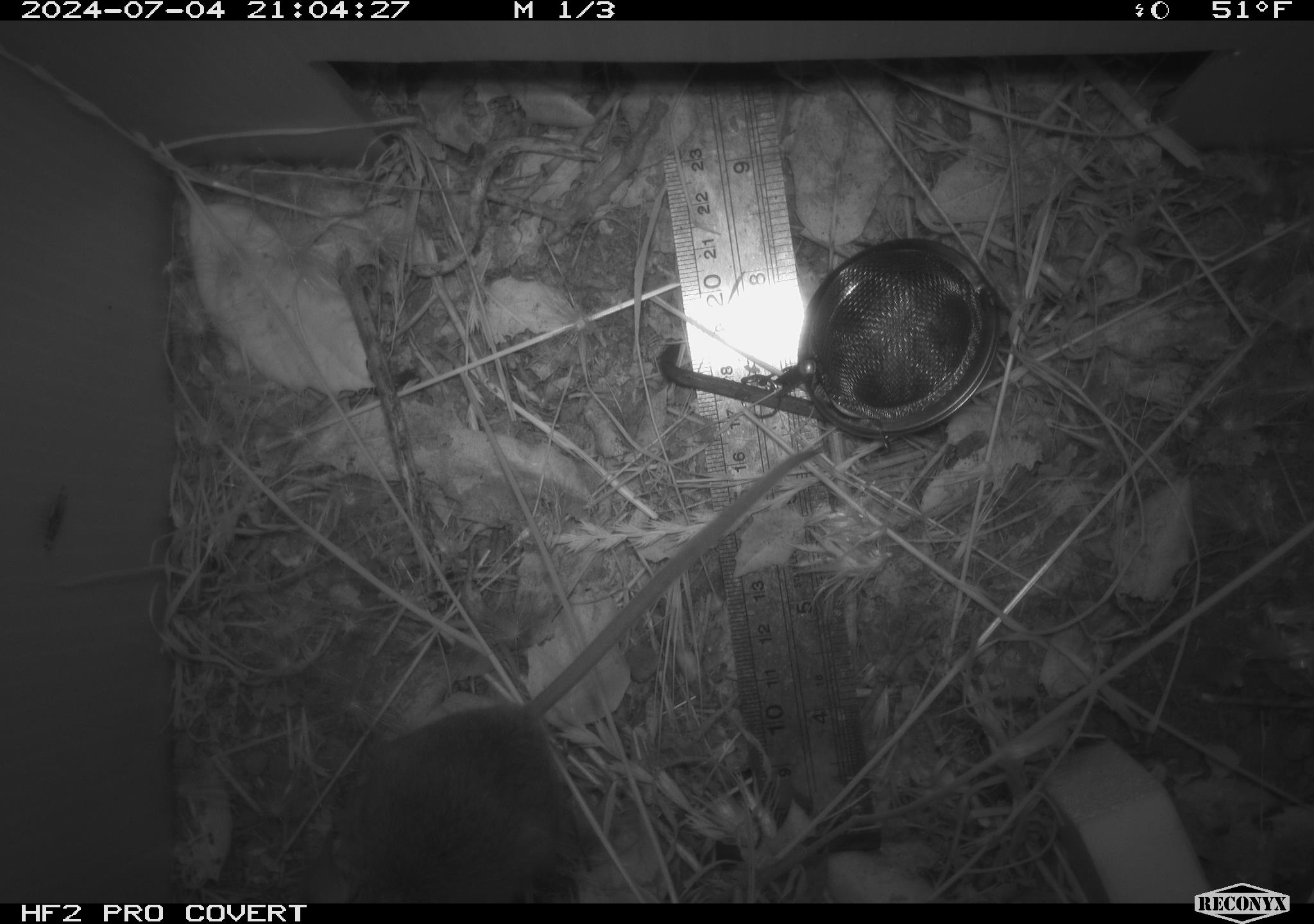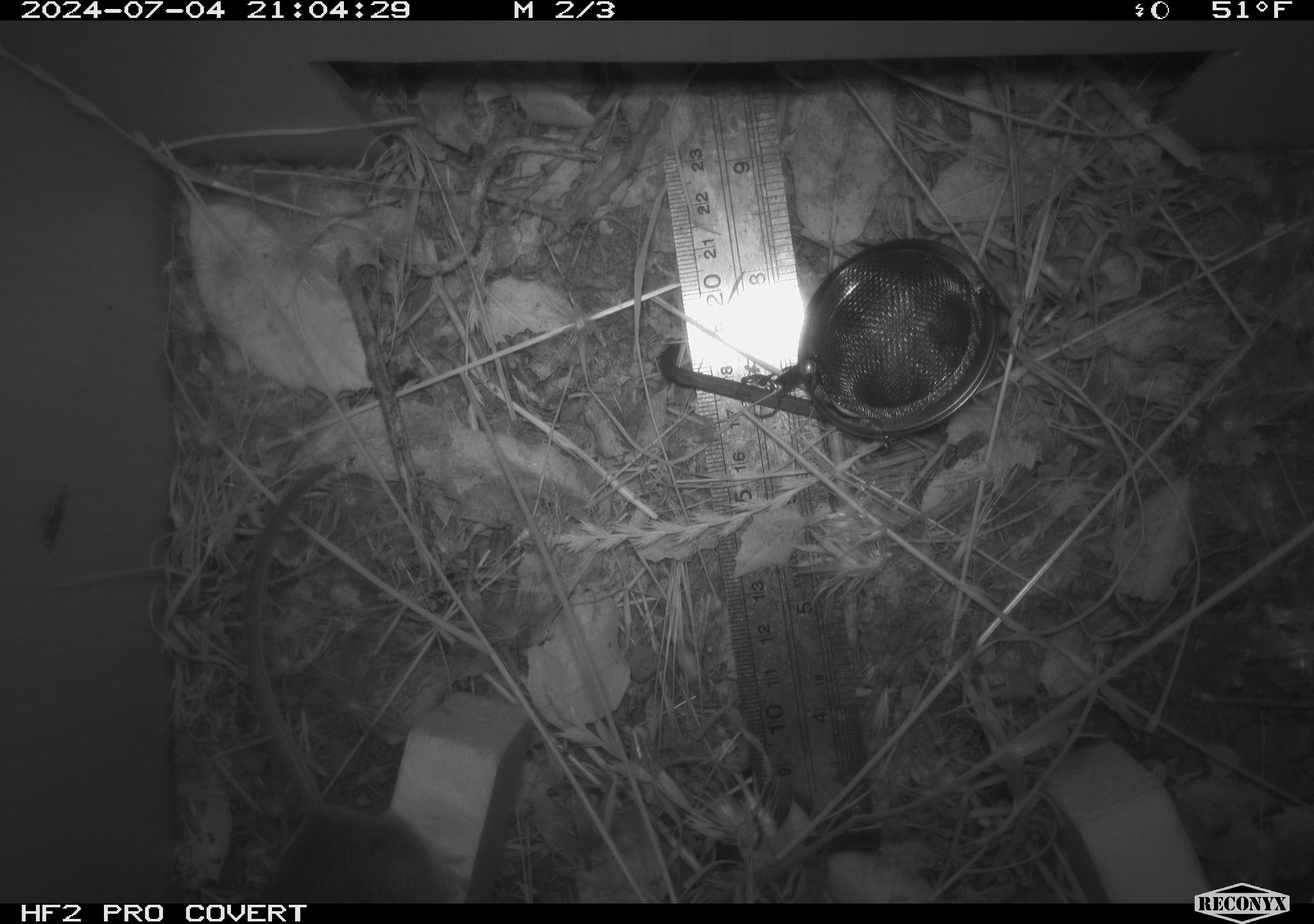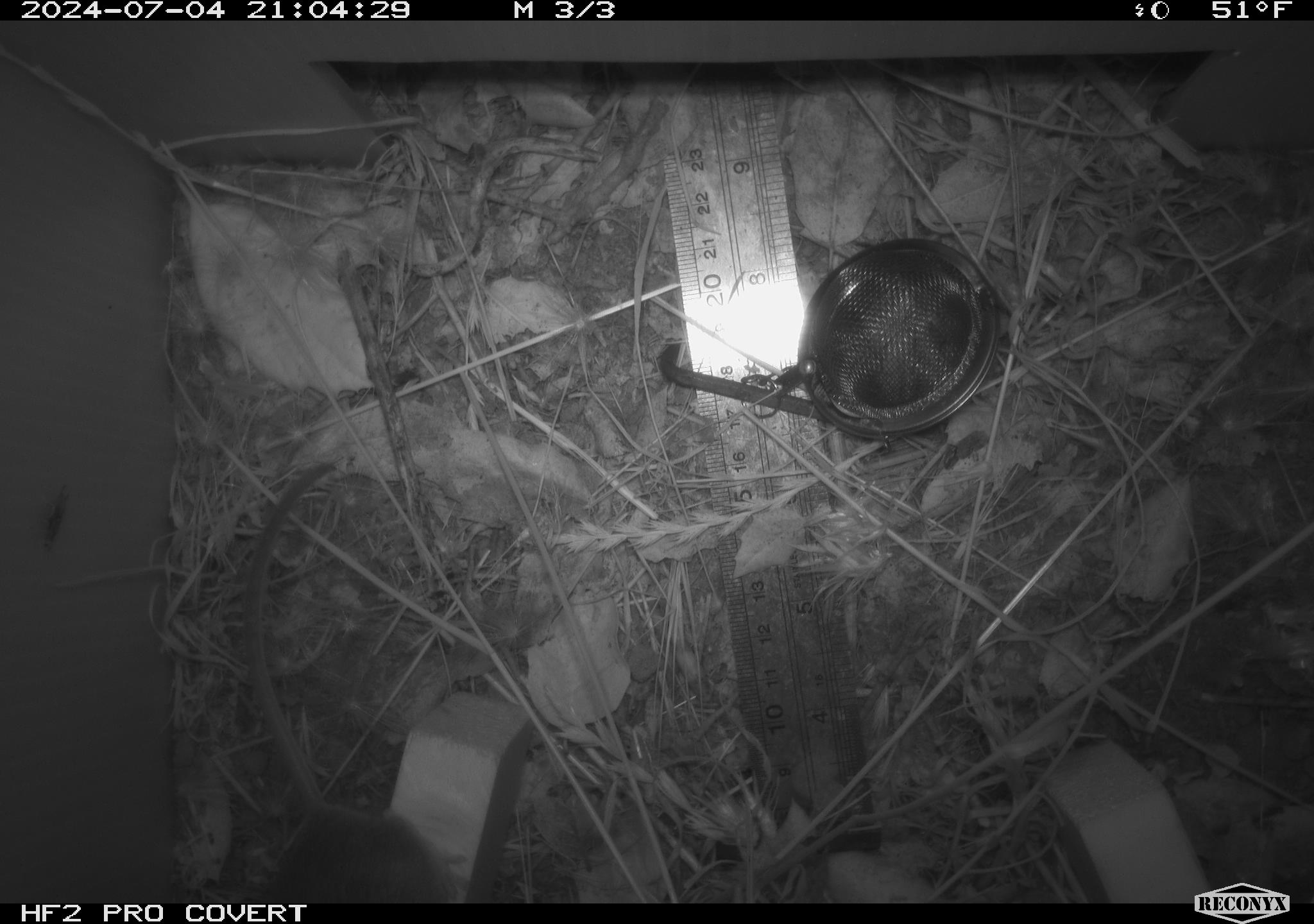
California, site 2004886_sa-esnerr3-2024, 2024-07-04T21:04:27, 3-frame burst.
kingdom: Animalia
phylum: Chordata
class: Mammalia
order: Rodentia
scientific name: Rodentia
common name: rodent